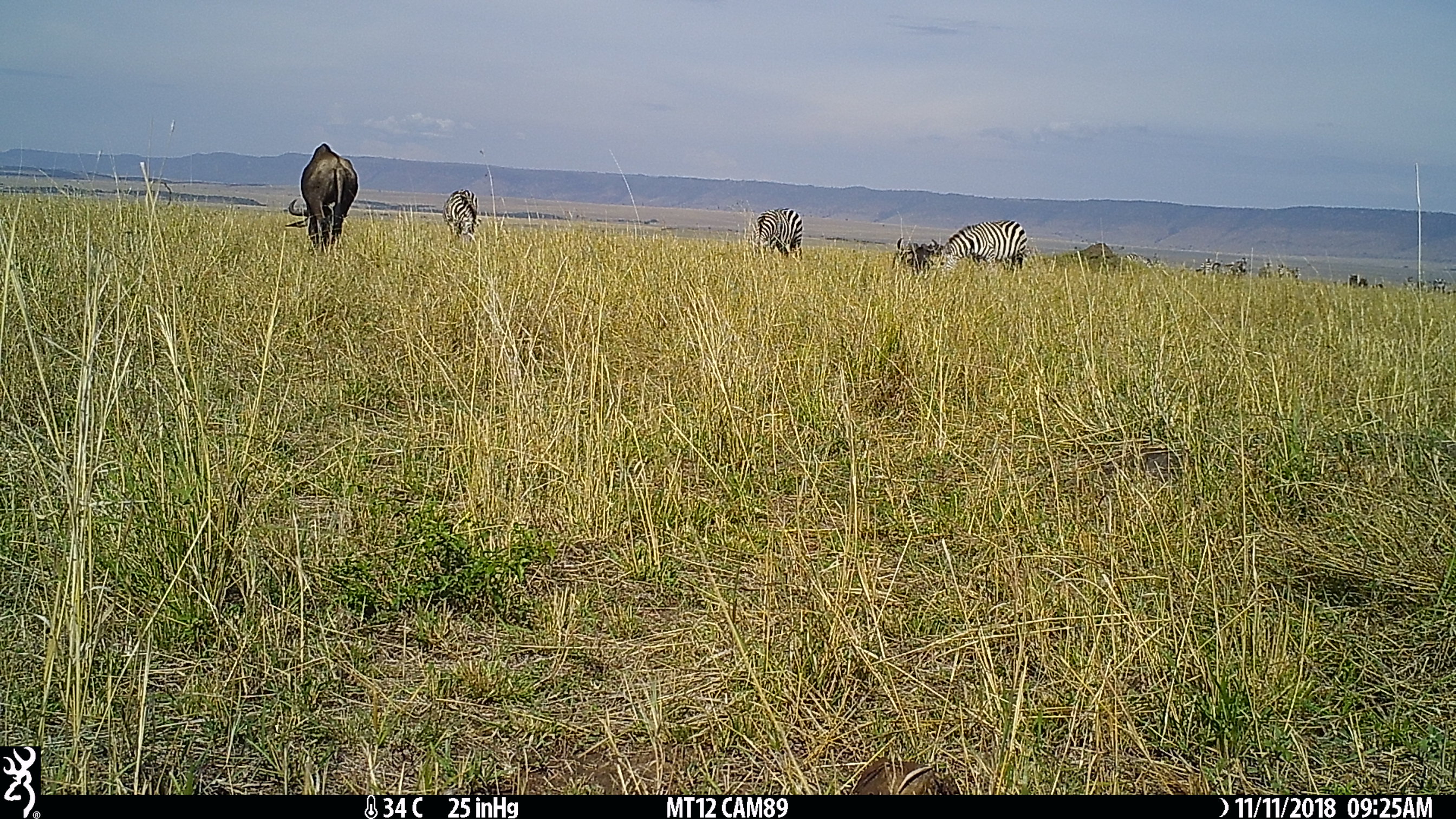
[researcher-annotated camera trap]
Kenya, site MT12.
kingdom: Animalia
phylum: Chordata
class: Mammalia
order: Artiodactyla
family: Bovidae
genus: Connochaetes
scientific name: Connochaetes taurinus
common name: blue wildebeest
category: wildebeest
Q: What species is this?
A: Wildebeest (blue wildebeest) (Connochaetes taurinus).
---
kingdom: Animalia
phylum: Chordata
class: Mammalia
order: Perissodactyla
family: Equidae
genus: Equus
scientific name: Equus quagga burchellii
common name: burchell's zebra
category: zebra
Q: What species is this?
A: Zebra (burchell's zebra) (Equus quagga burchellii).